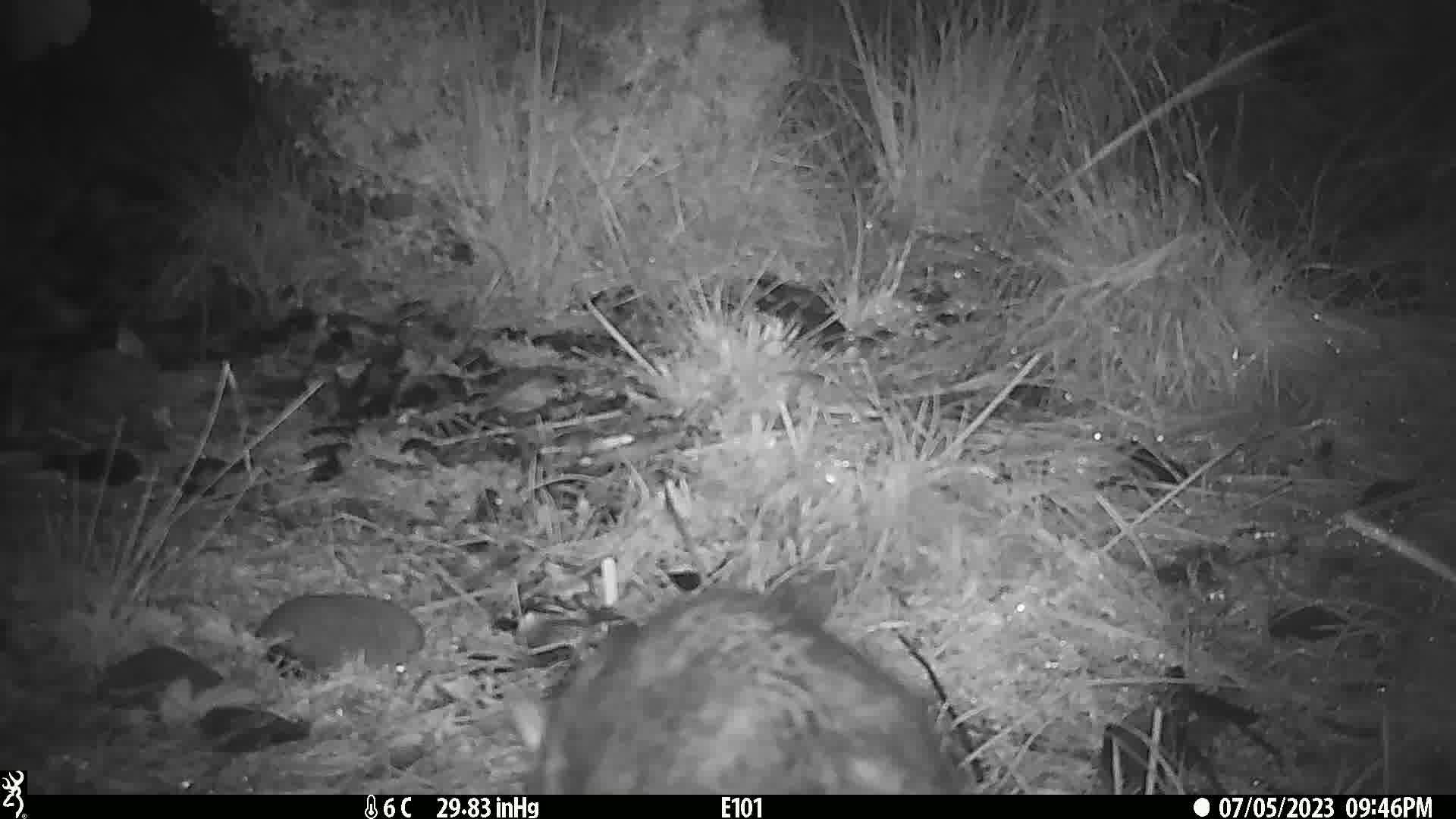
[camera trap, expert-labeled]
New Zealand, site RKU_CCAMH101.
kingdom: Animalia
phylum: Chordata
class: Mammalia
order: Diprotodontia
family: Phalangeridae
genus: Trichosurus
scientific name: Trichosurus vulpecula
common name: common brushtail possum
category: possum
Possum (common brushtail possum) (Trichosurus vulpecula).